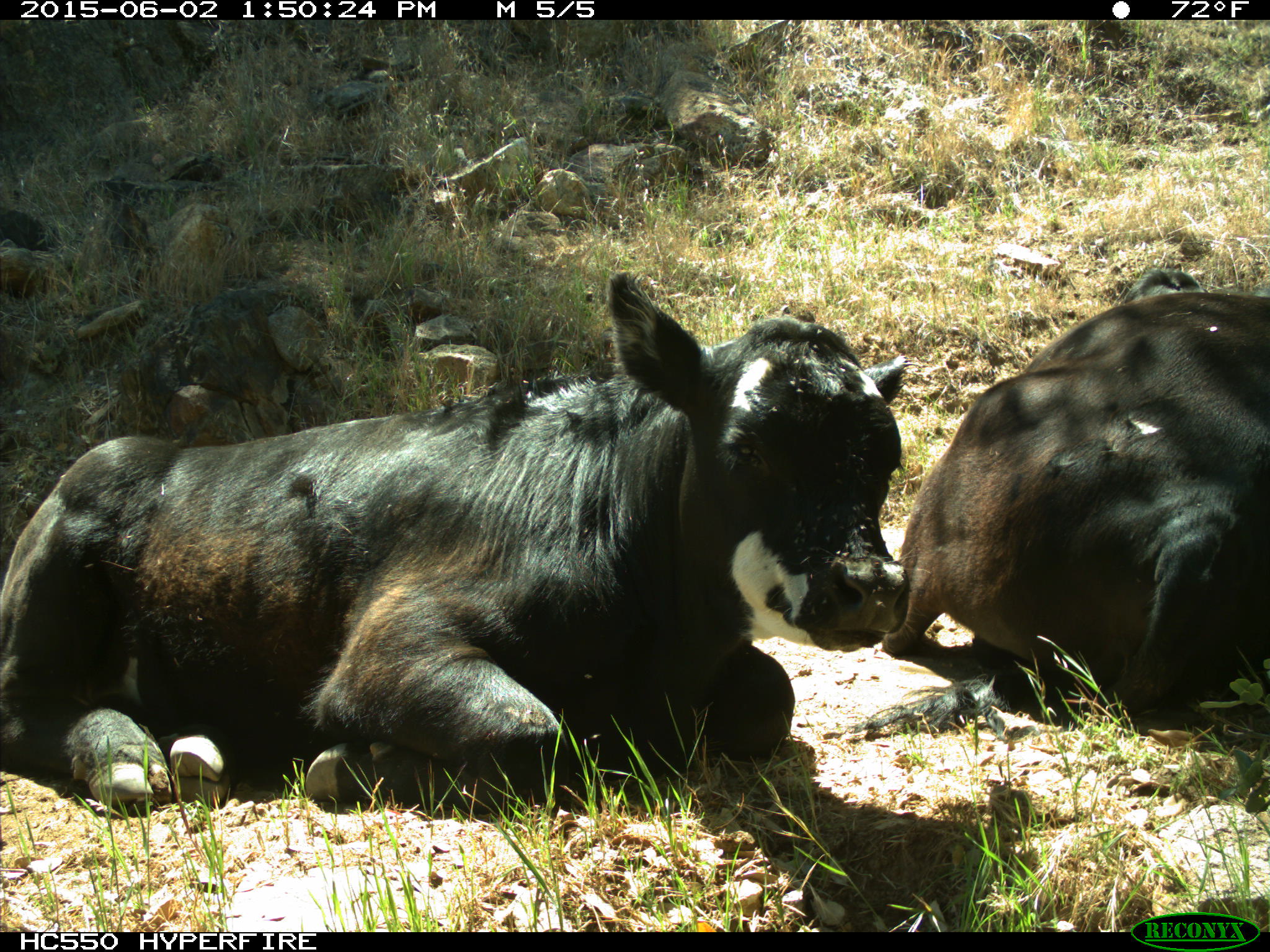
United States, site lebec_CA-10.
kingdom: Animalia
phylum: Chordata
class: Mammalia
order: Artiodactyla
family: Bovidae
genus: Bos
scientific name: Bos taurus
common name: domestic cow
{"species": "Bos taurus (domestic cow)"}